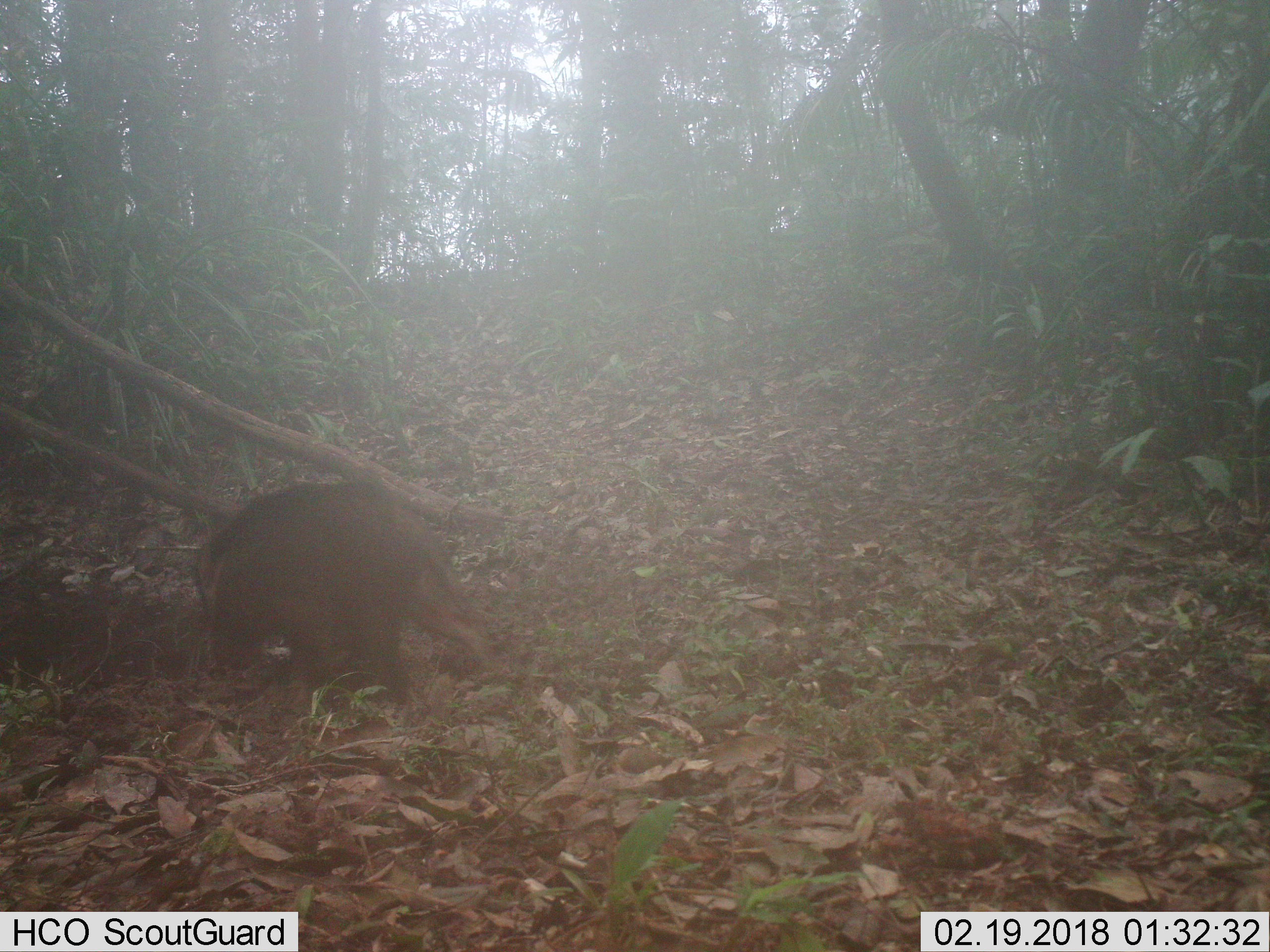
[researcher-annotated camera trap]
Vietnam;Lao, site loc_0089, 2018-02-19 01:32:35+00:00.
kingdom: Animalia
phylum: Chordata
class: Mammalia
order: Artiodactyla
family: Suidae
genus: Sus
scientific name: Sus scrofa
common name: eurasian wild pig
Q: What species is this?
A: Eurasian wild pig (Sus scrofa).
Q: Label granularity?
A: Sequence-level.